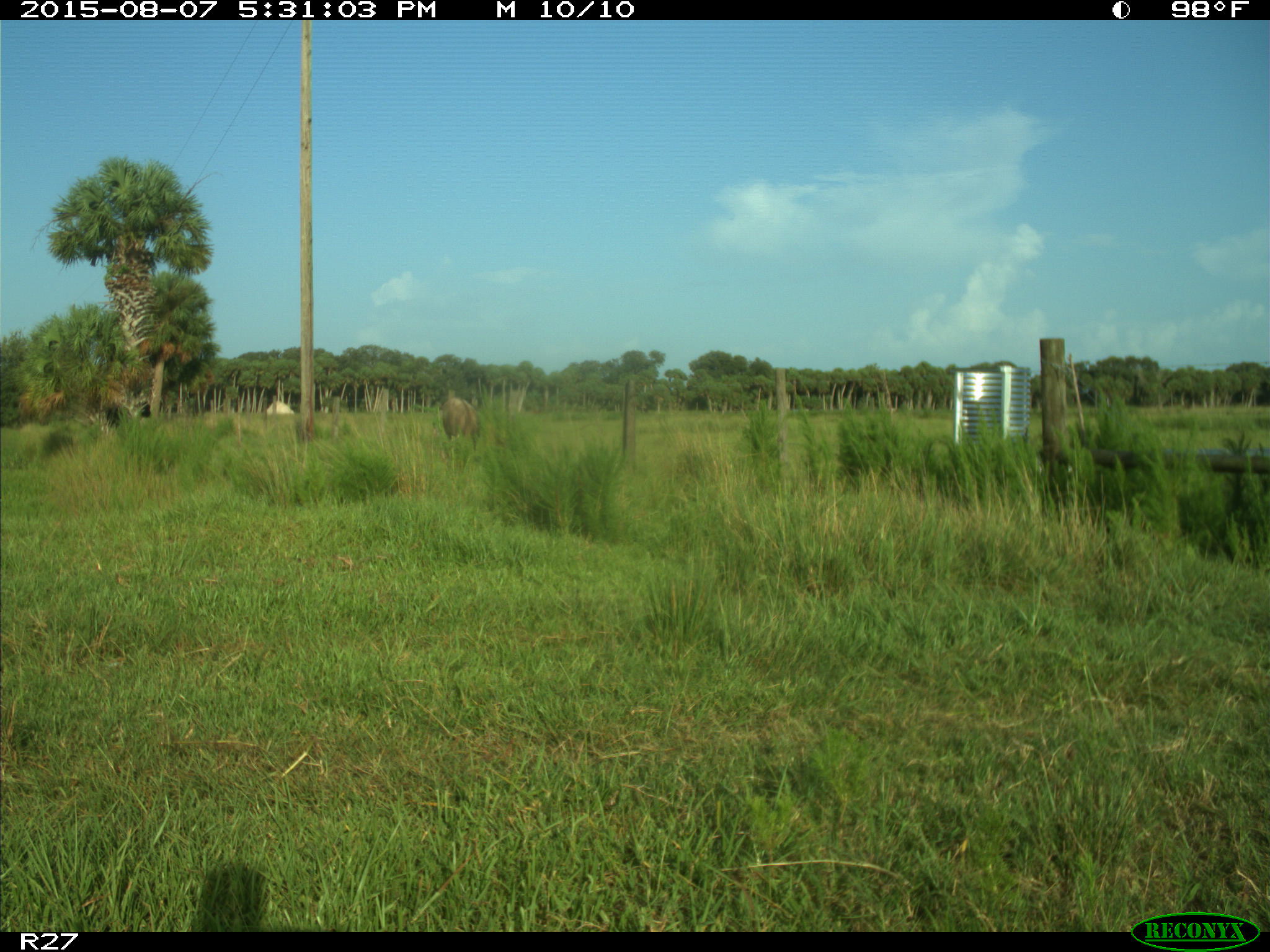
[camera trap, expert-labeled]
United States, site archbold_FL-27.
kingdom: Animalia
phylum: Chordata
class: Mammalia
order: Artiodactyla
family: Bovidae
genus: Bos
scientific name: Bos taurus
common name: domestic cow